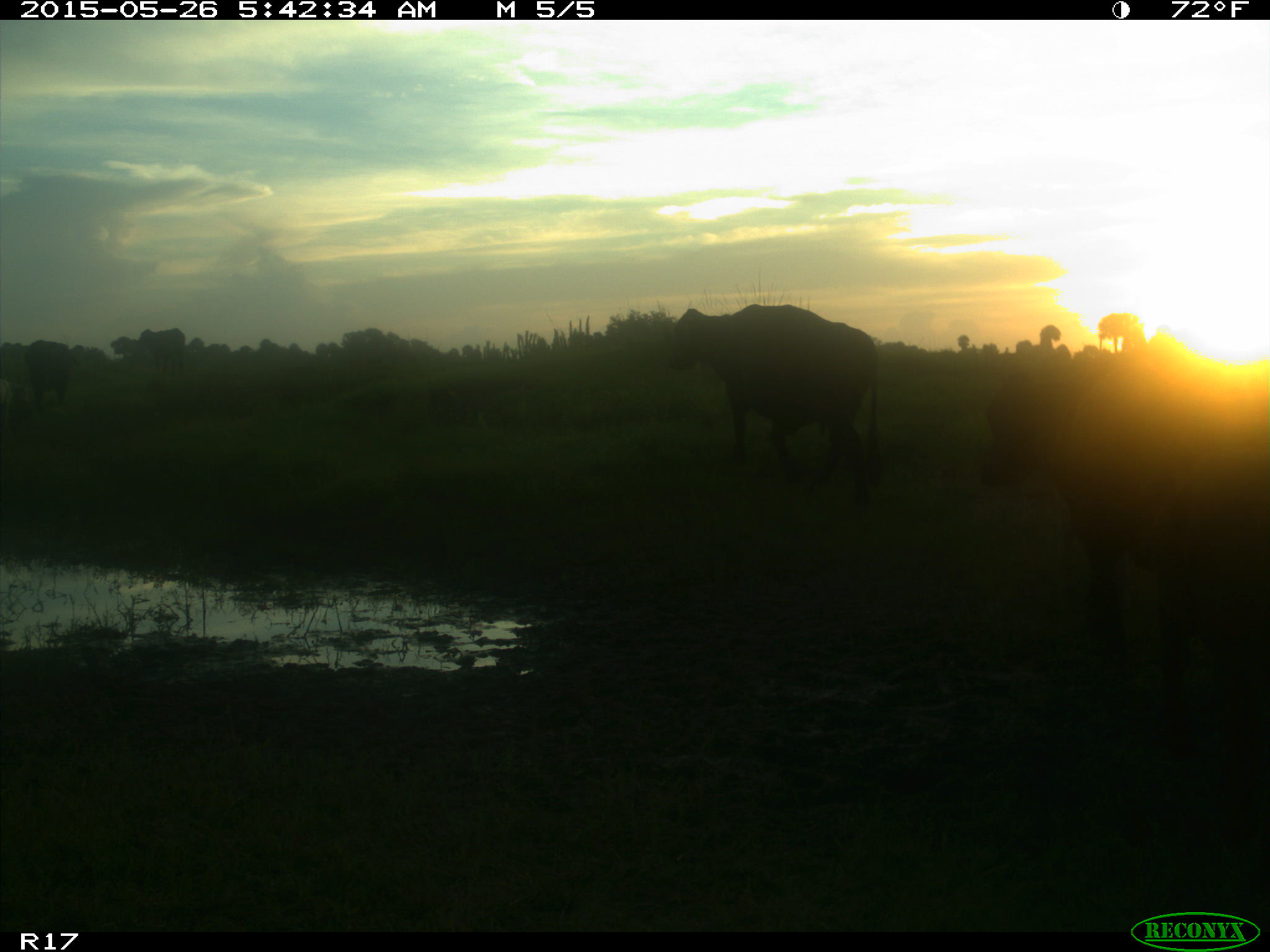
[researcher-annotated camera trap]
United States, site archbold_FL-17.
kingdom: Animalia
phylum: Chordata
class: Mammalia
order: Artiodactyla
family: Bovidae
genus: Bos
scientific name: Bos taurus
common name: domestic cow